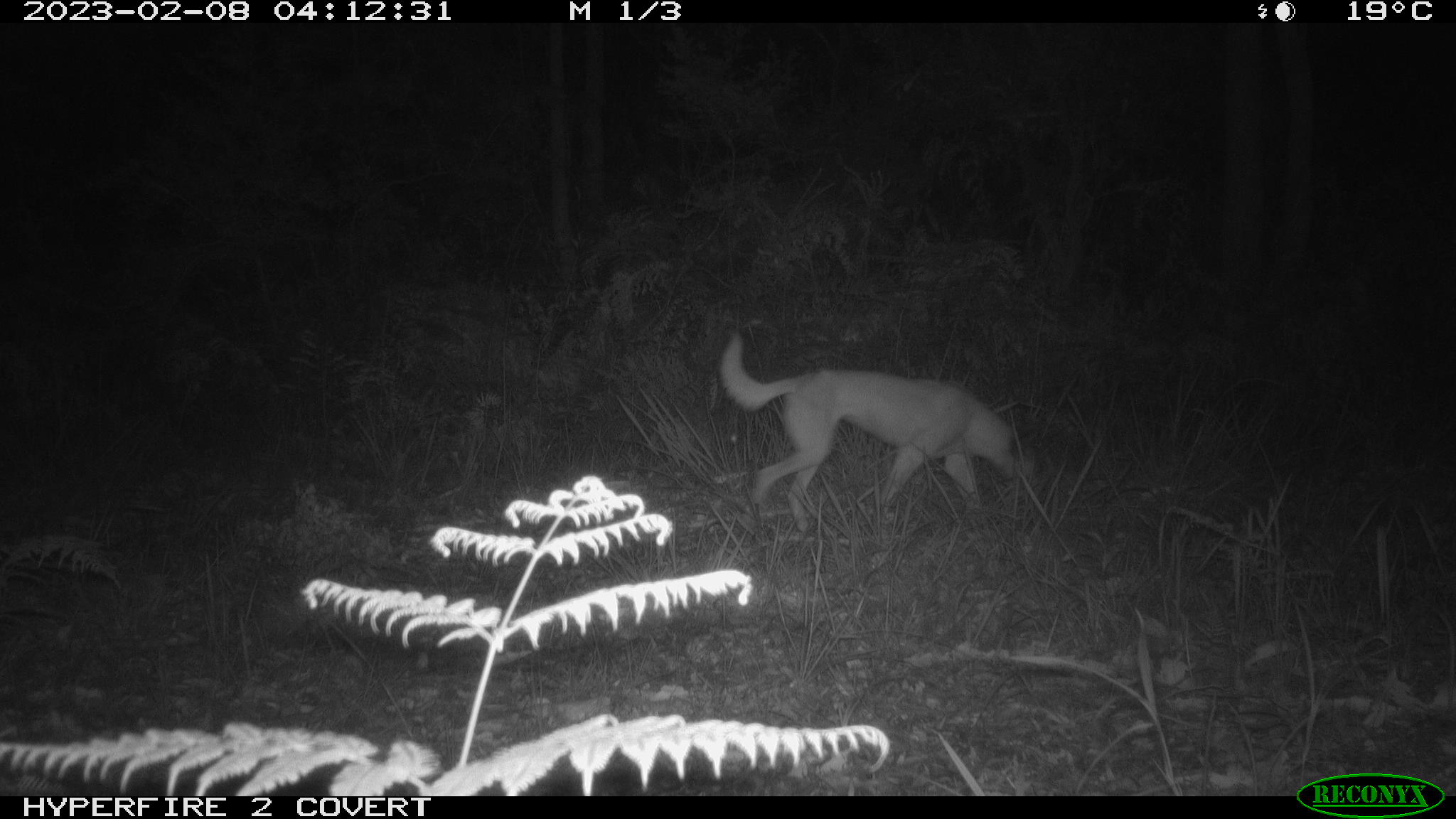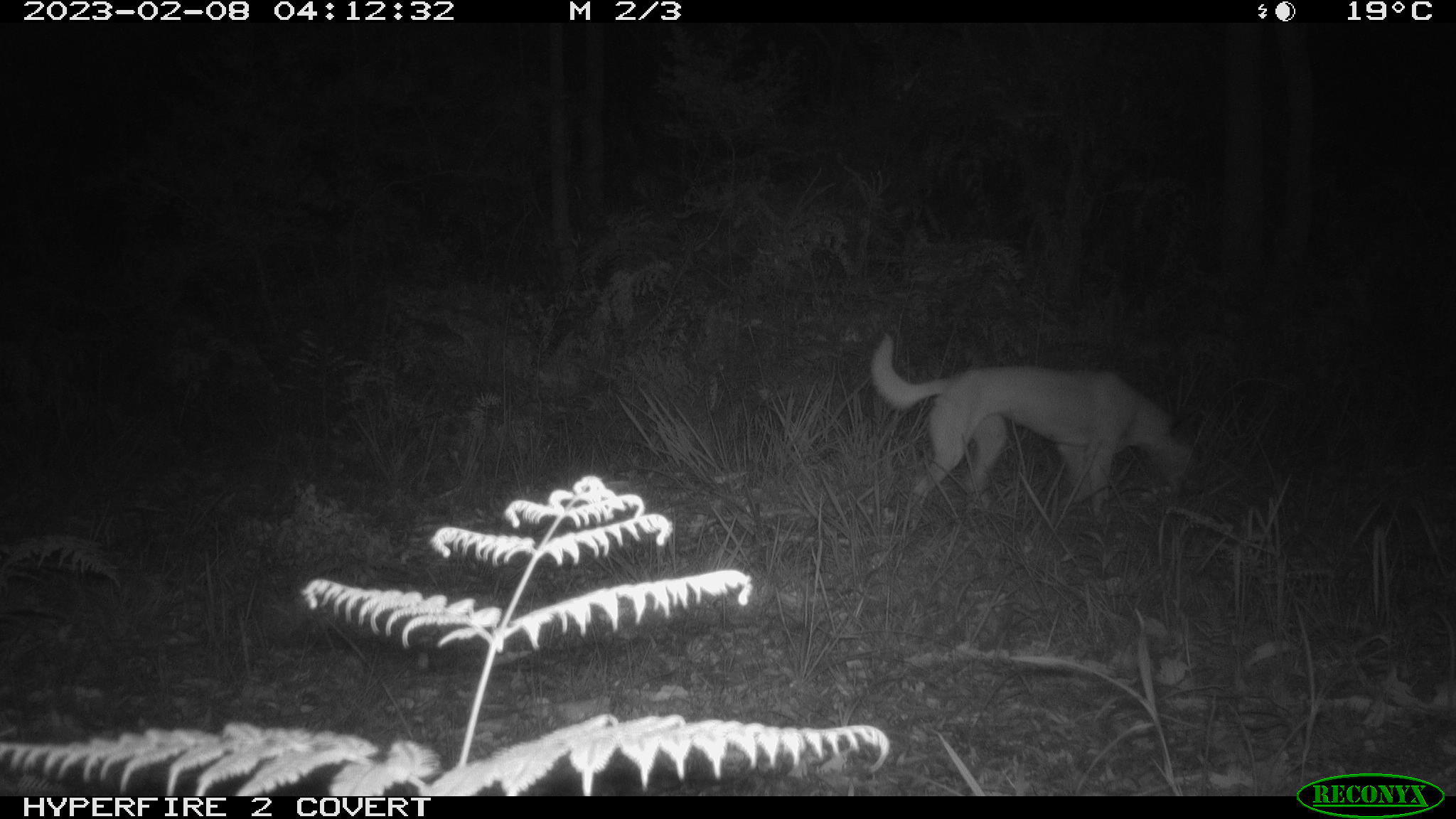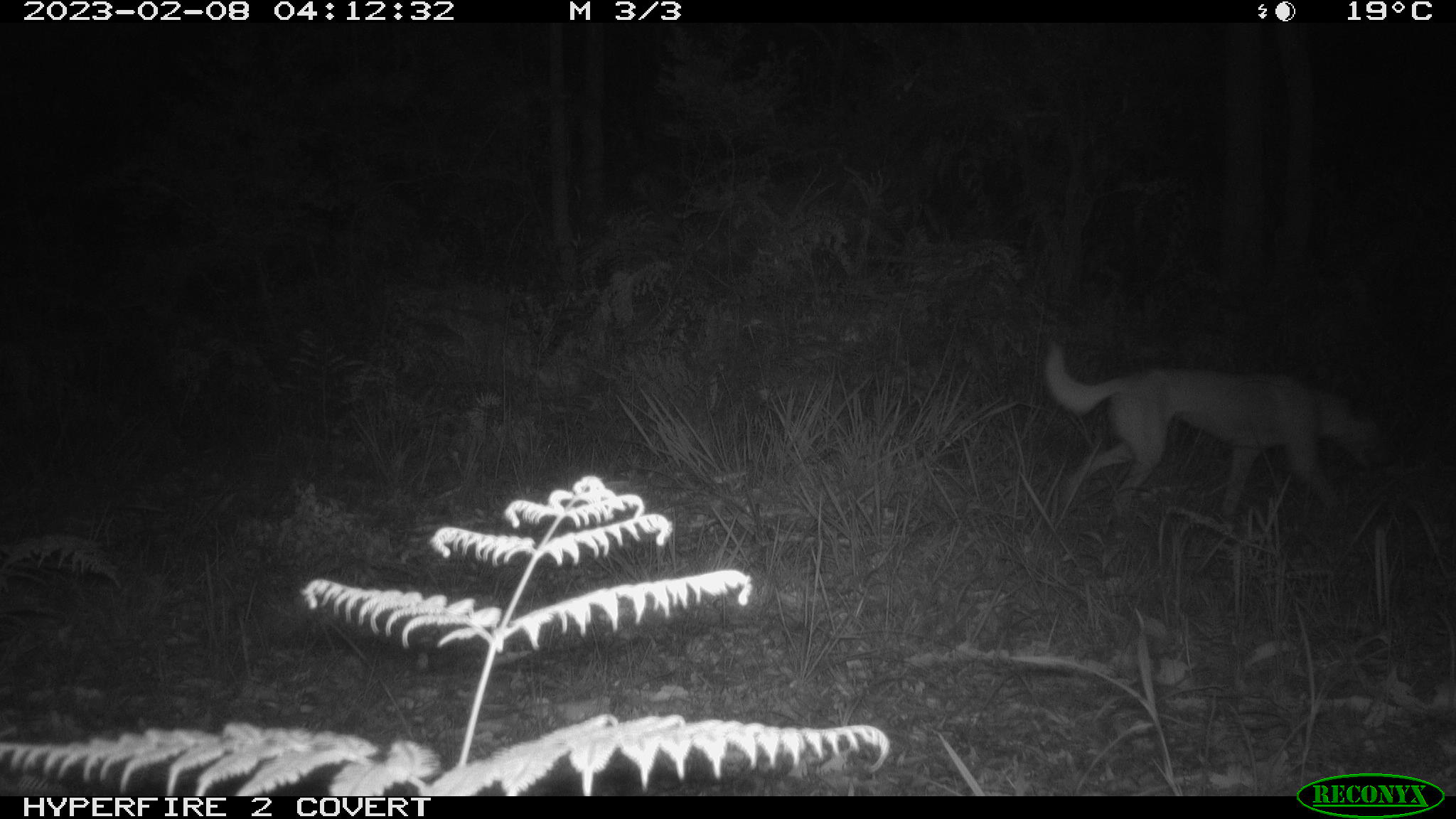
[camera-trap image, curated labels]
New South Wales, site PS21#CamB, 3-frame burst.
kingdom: Animalia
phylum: Chordata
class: Mammalia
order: Carnivora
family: Canidae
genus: Canis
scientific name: Canis familiaris dingo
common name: dingo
Dingo (Canis familiaris dingo).